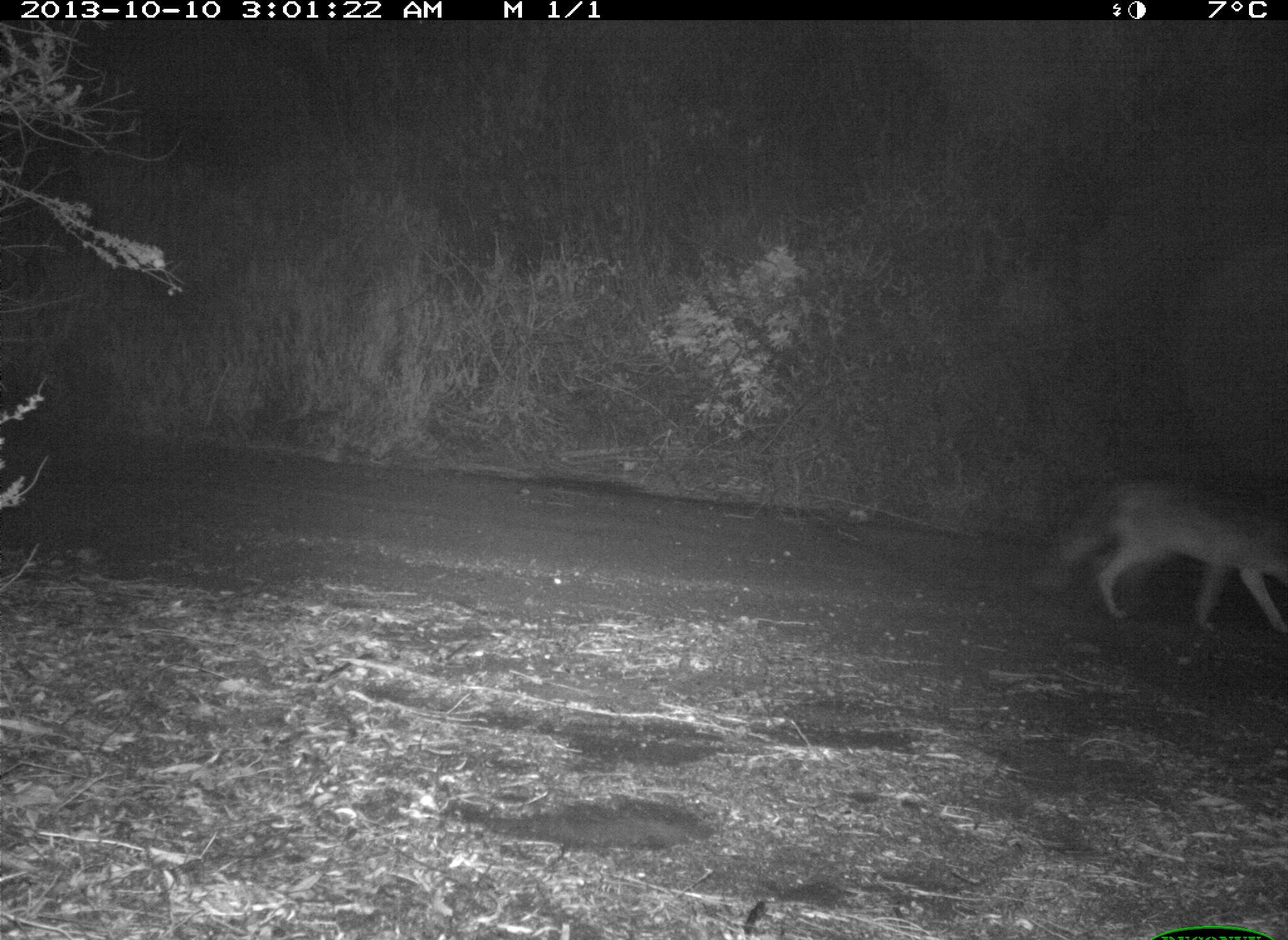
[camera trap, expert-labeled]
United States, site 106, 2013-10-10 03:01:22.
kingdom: Animalia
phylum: Chordata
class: Mammalia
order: Carnivora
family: Canidae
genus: Canis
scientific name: Canis latrans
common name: coyote